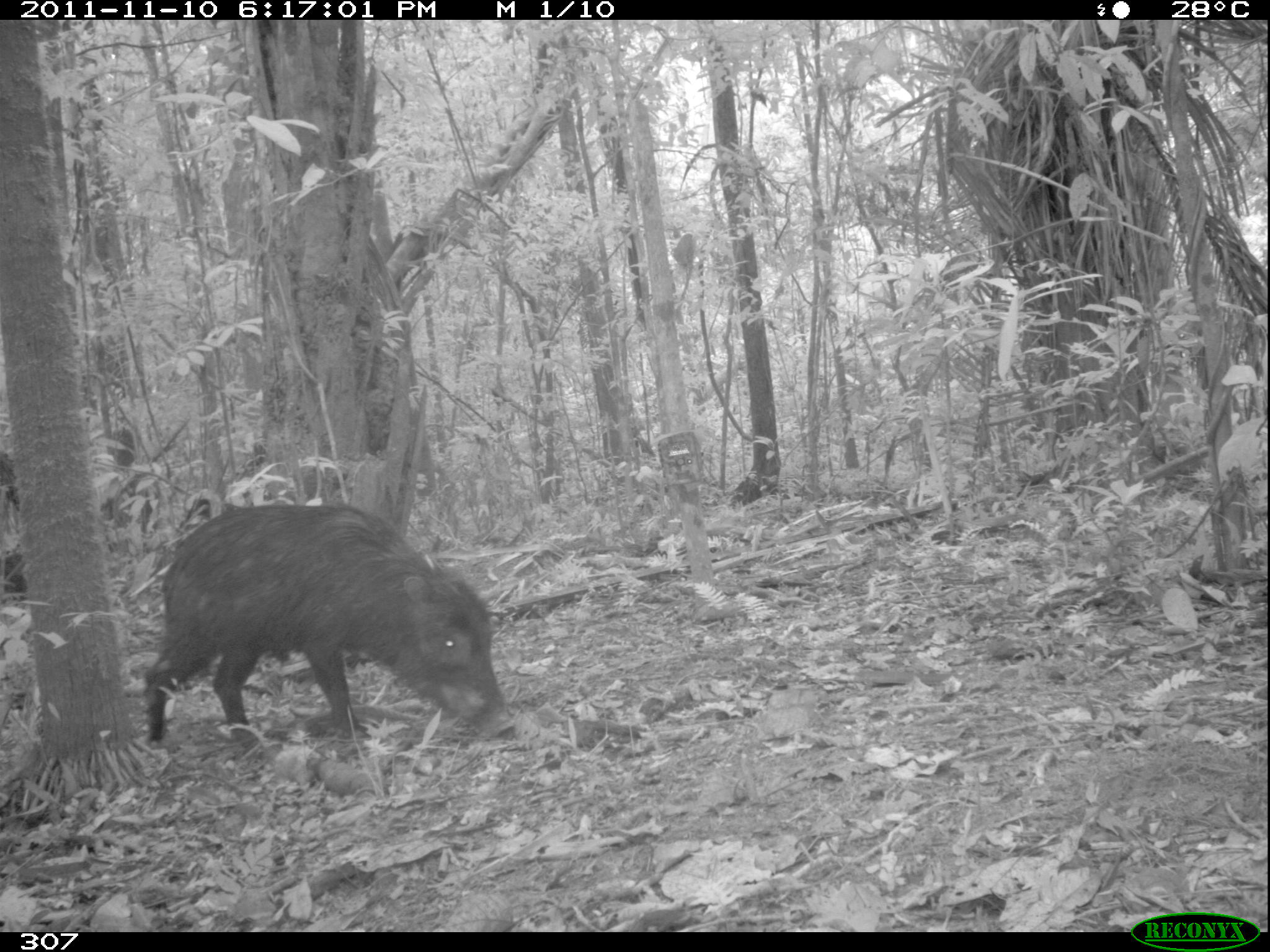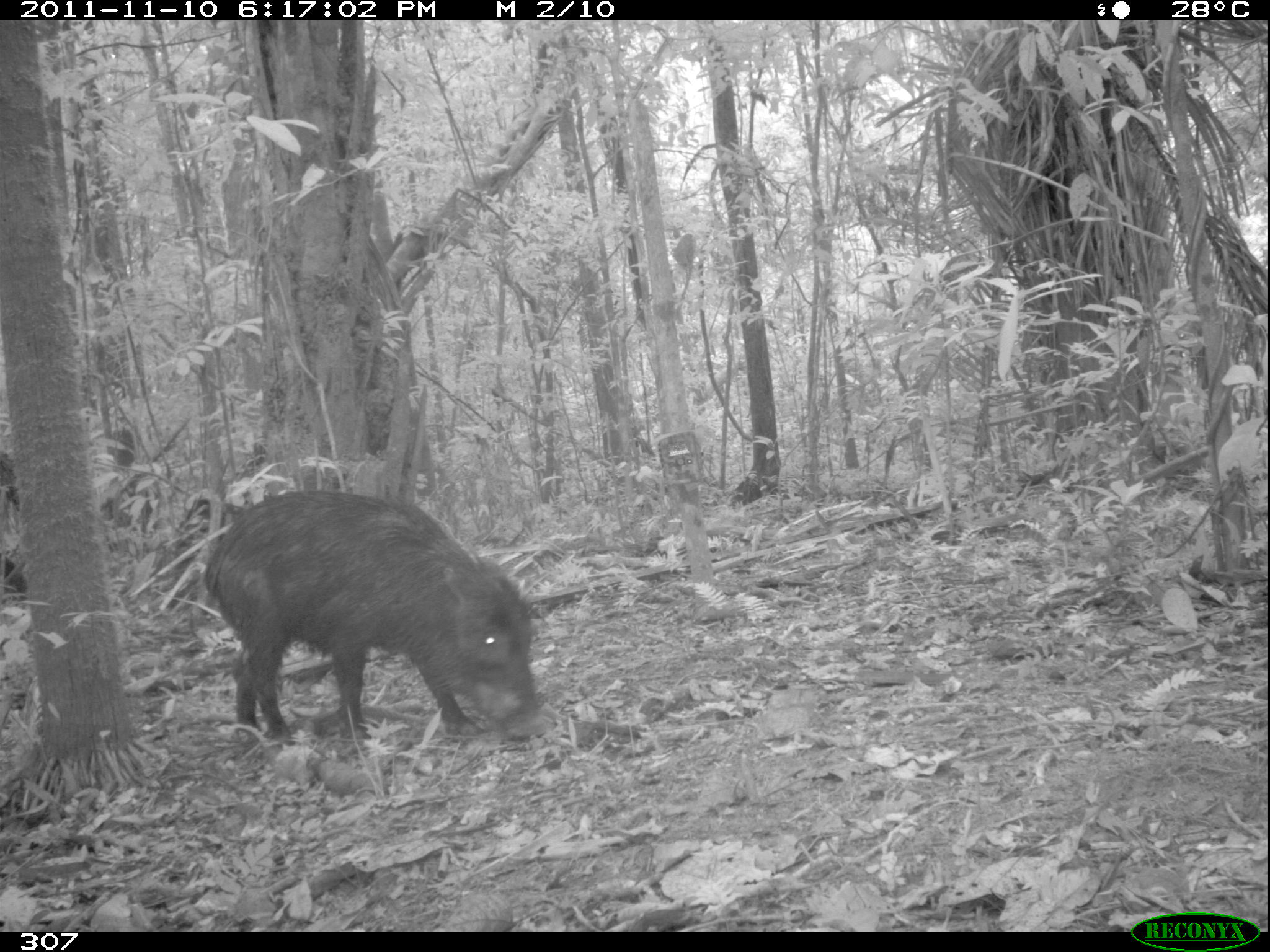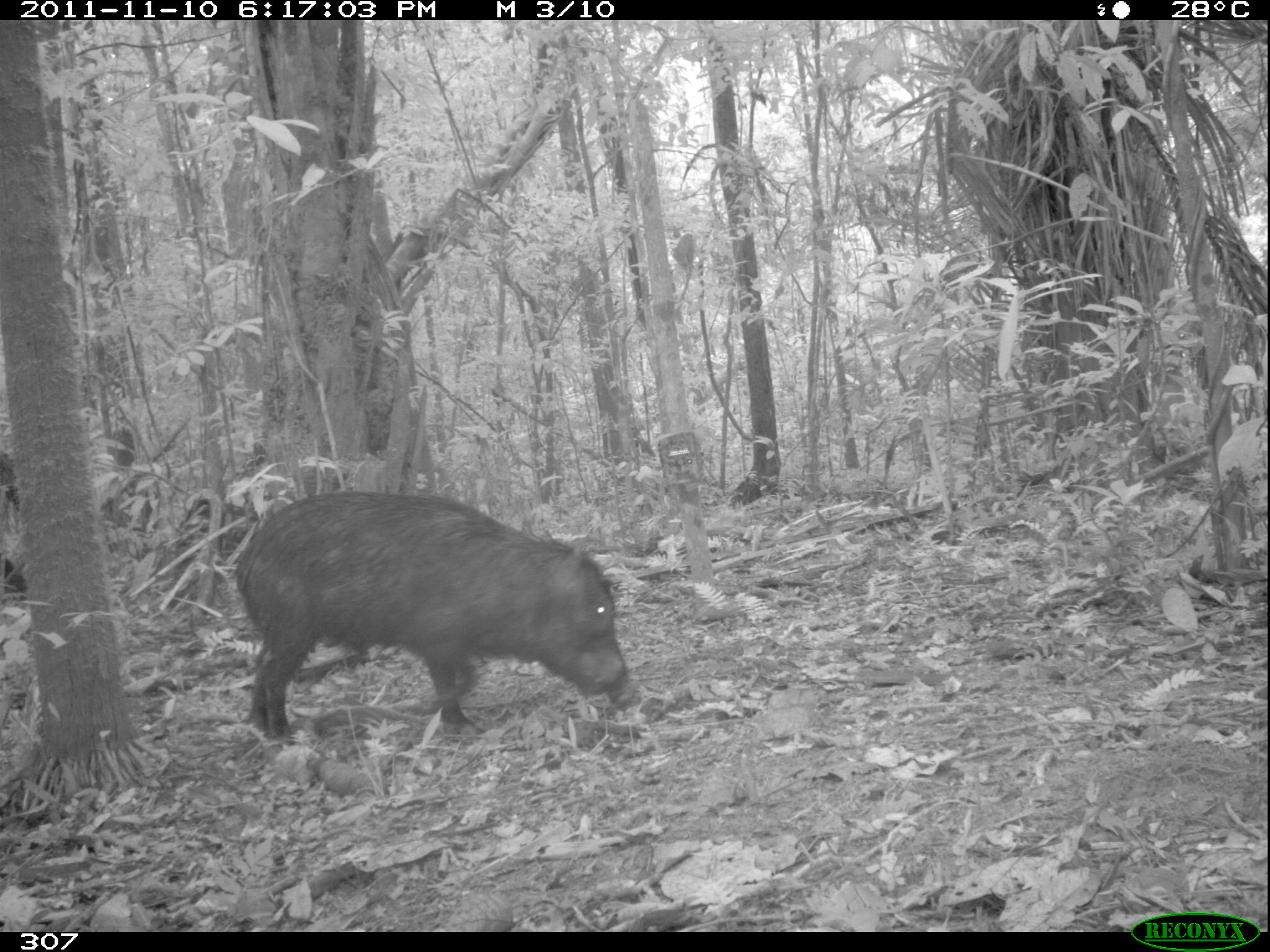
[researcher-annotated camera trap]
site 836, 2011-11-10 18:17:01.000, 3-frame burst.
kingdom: Animalia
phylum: Chordata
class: Mammalia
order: Artiodactyla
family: Tayassuidae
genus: Tayassu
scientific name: Tayassu pecari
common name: white-lipped peccary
Tayassu pecari (white-lipped peccary).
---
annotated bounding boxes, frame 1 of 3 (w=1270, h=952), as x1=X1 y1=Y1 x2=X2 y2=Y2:
tayassu pecari: x1=142 y1=499 x2=514 y2=758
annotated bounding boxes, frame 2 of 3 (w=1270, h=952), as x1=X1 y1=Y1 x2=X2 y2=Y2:
tayassu pecari: x1=199 y1=486 x2=547 y2=745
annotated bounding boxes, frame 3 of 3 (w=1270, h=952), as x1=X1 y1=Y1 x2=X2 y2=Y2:
tayassu pecari: x1=234 y1=488 x2=641 y2=741